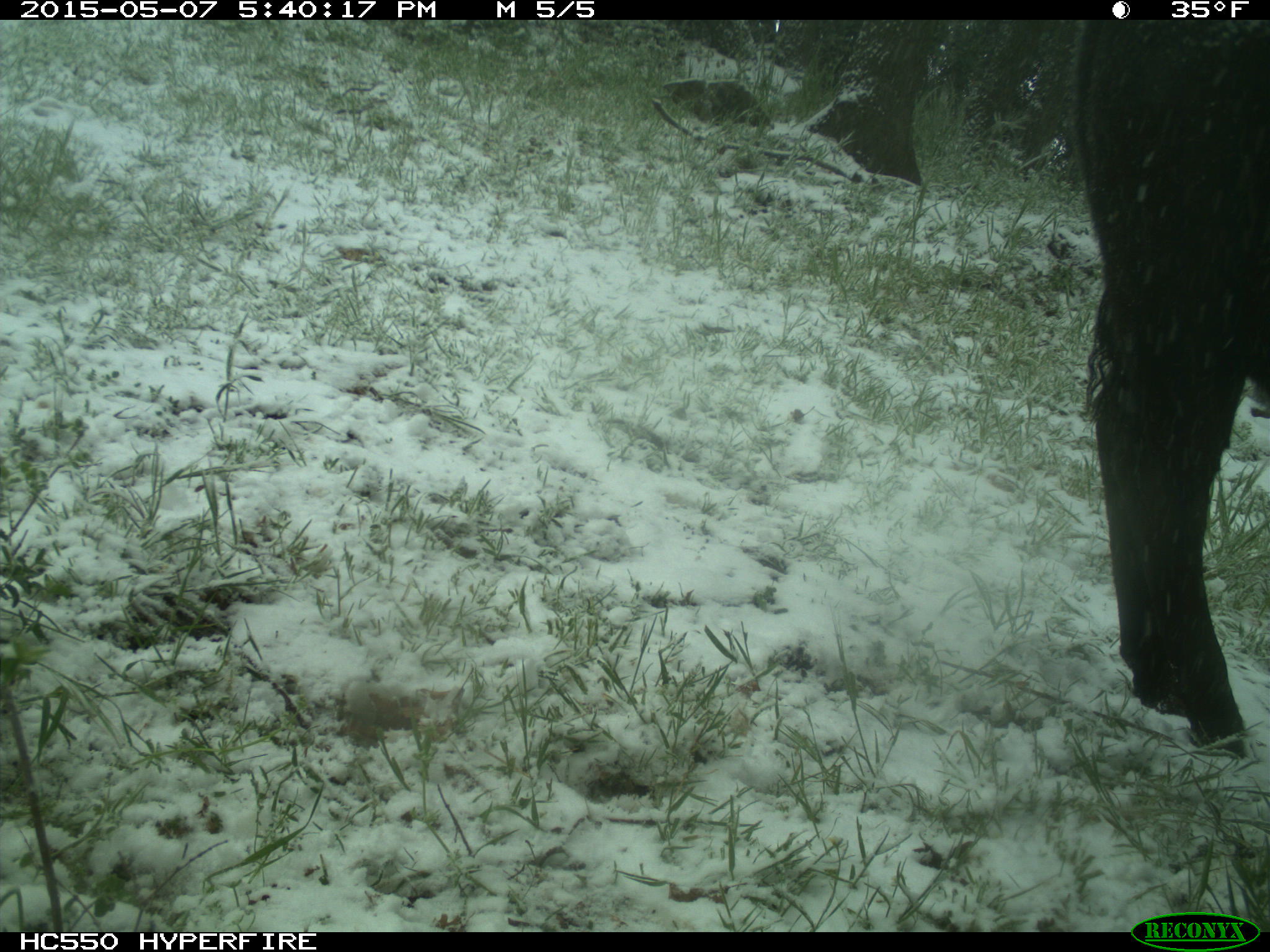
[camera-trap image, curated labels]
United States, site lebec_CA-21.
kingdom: Animalia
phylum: Chordata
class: Mammalia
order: Artiodactyla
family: Bovidae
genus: Bos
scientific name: Bos taurus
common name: domestic cow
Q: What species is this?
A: Bos taurus (domestic cow).